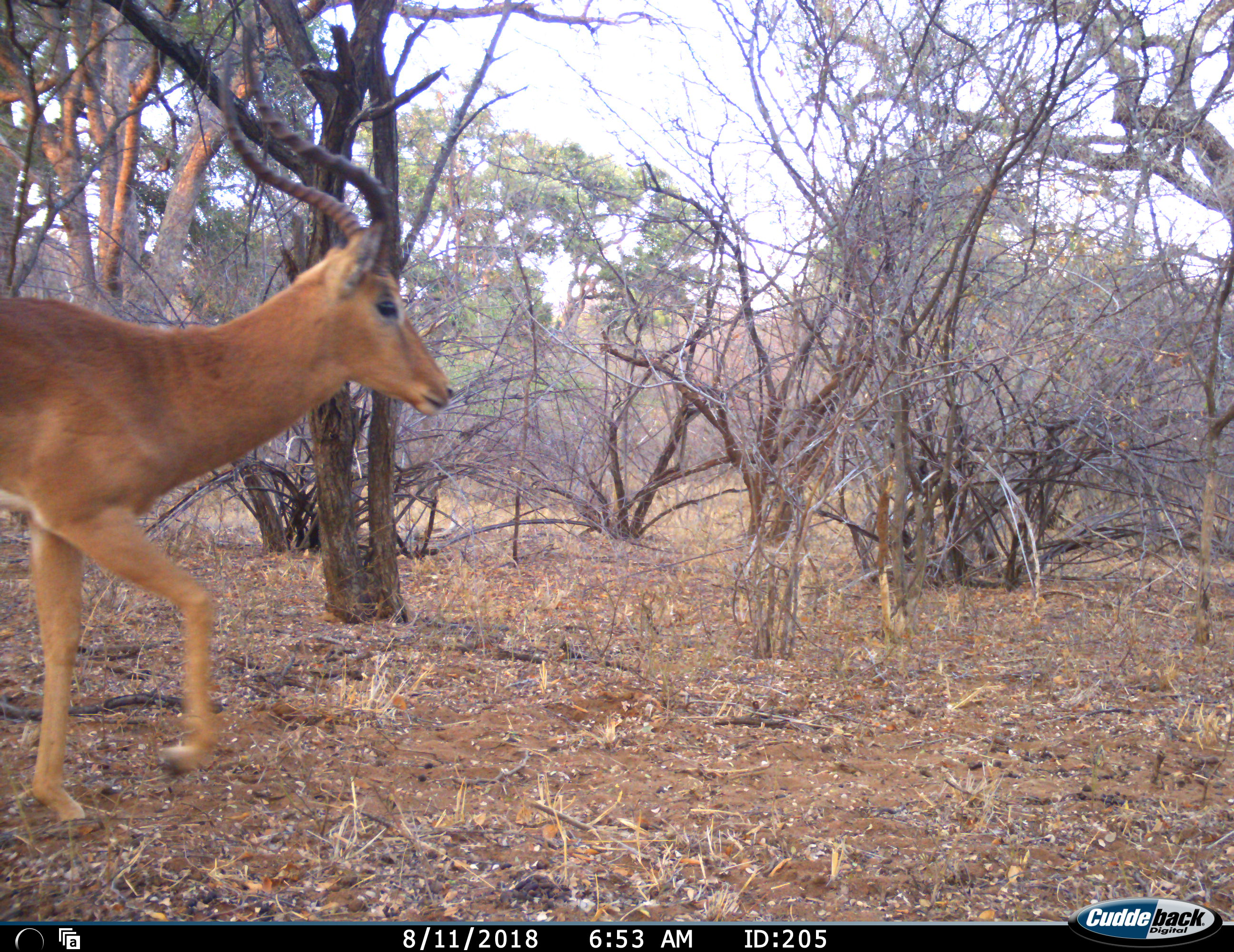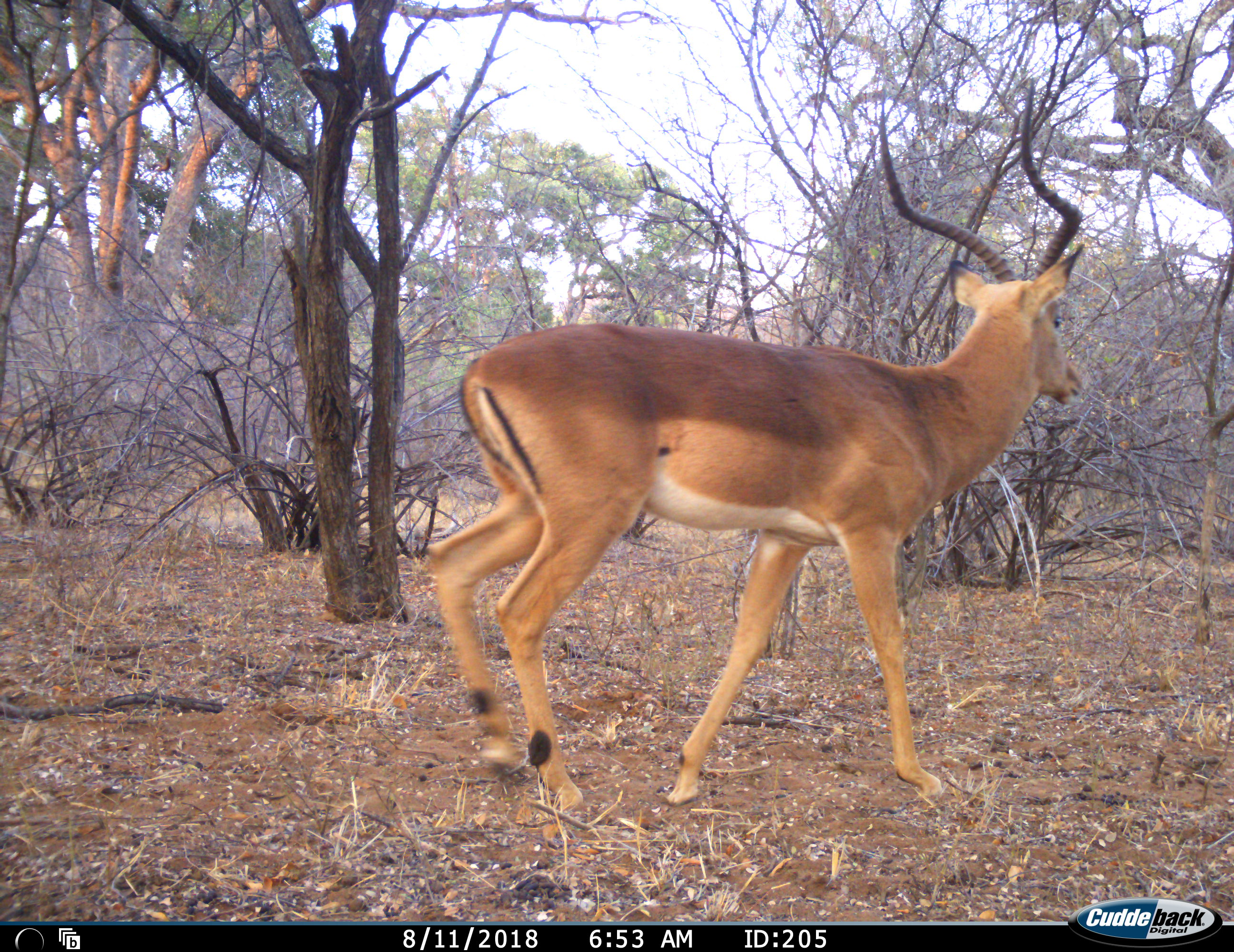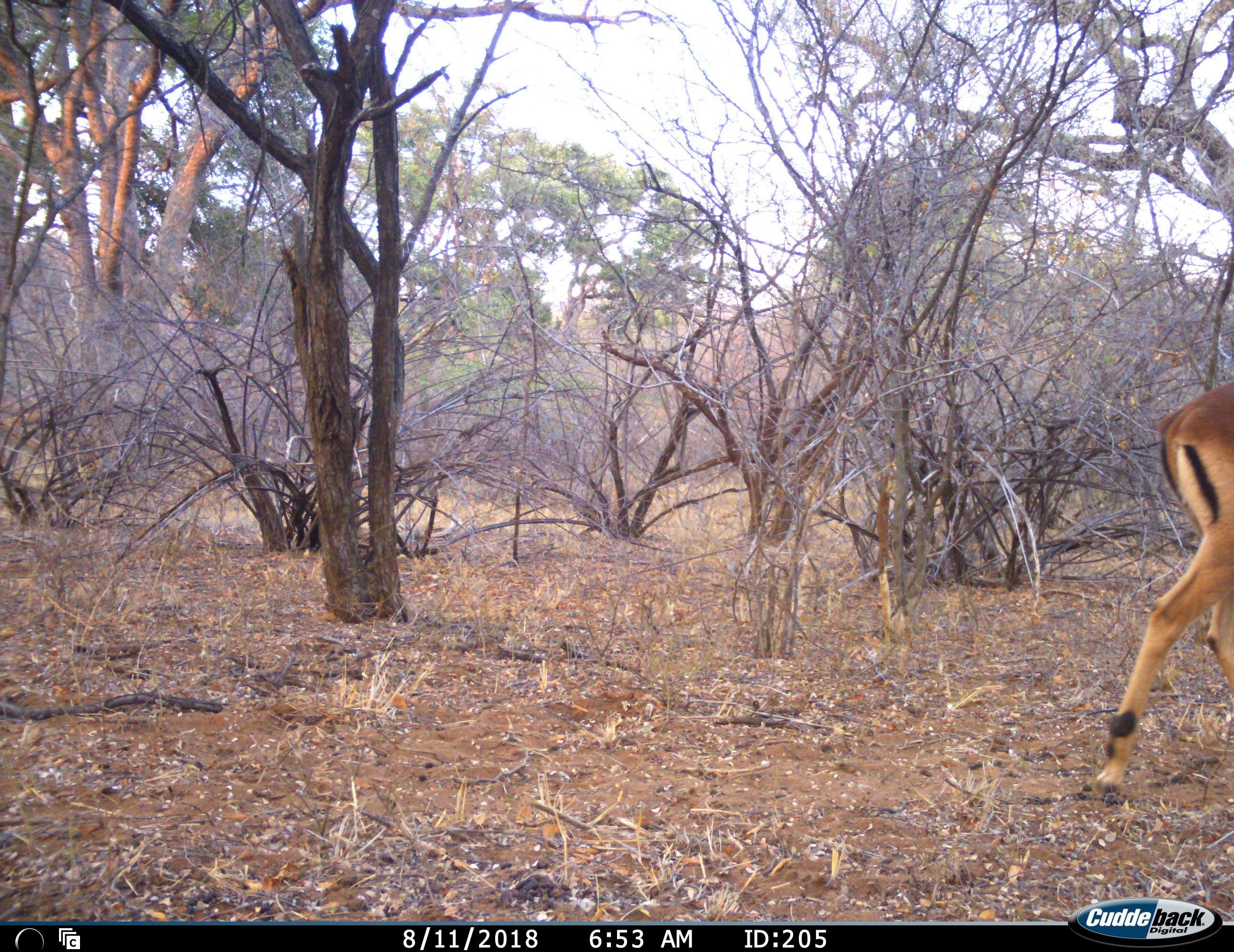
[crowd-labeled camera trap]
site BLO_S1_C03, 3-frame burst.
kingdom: Animalia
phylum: Chordata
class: Mammalia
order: Artiodactyla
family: Bovidae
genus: Aepyceros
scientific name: Aepyceros melampus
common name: impala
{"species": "impala (Aepyceros melampus)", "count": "1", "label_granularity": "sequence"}